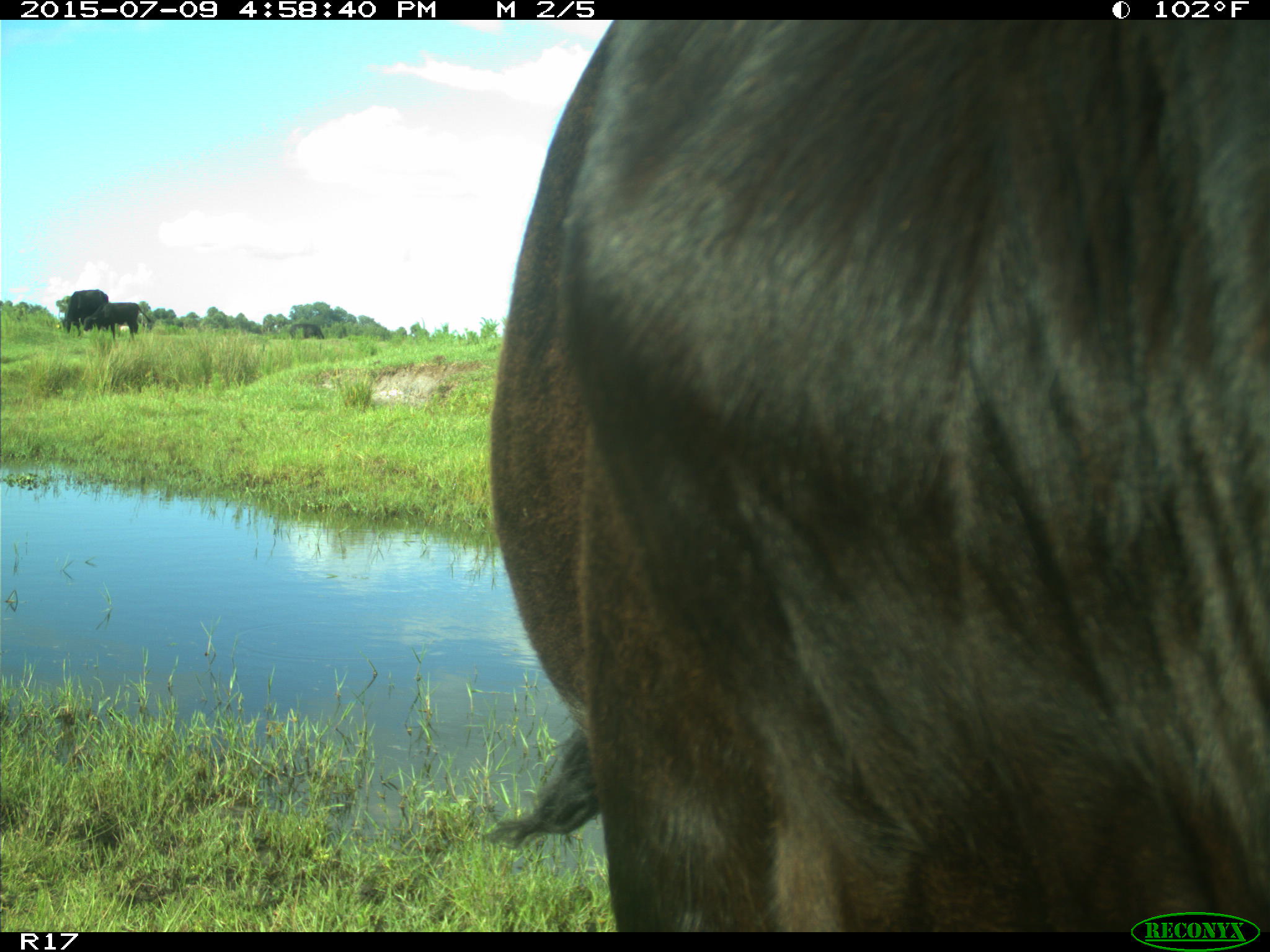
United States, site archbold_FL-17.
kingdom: Animalia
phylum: Chordata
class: Mammalia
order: Artiodactyla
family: Bovidae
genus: Bos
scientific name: Bos taurus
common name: domestic cow